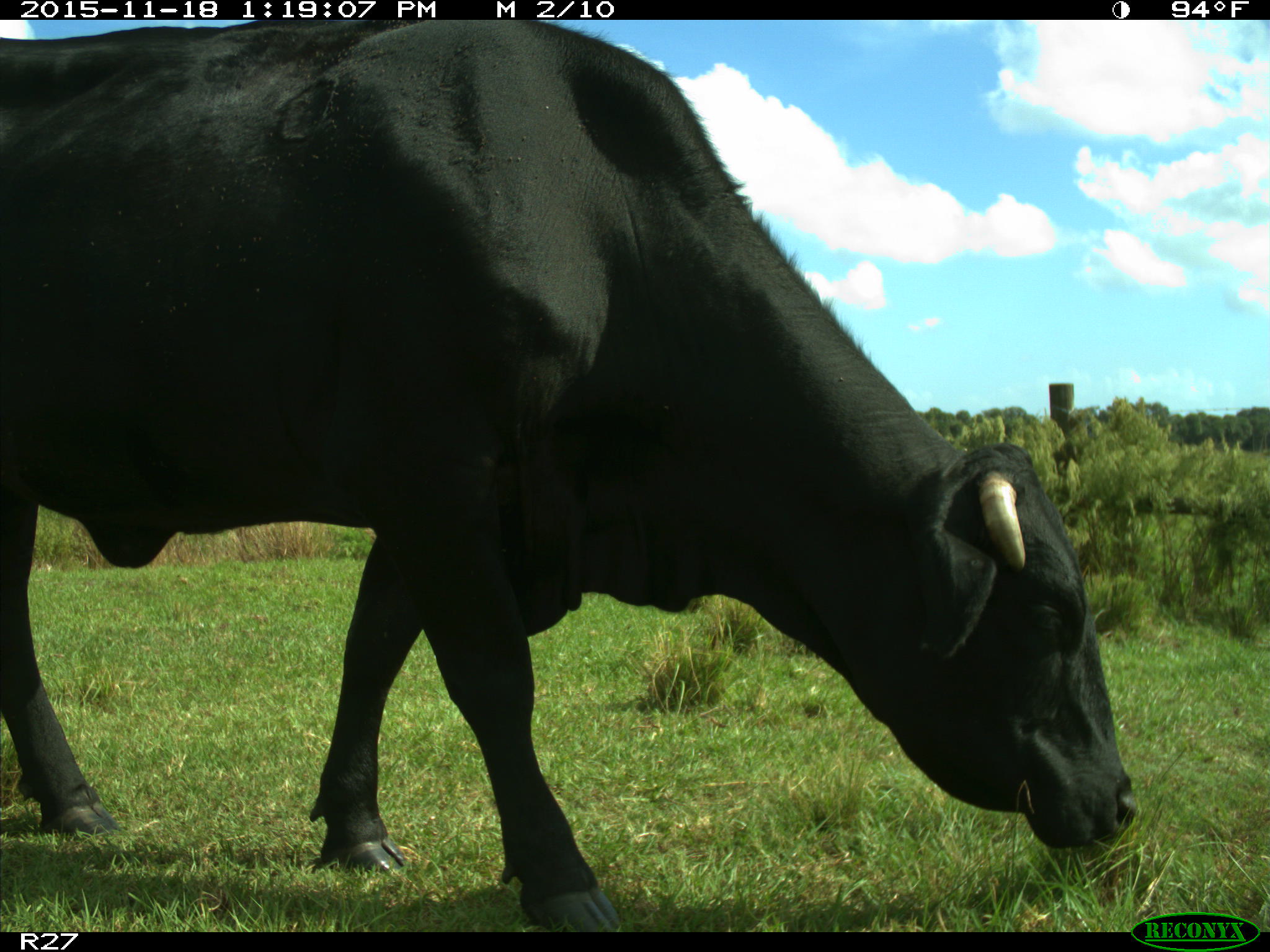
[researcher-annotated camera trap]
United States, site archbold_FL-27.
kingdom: Animalia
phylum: Chordata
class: Mammalia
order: Artiodactyla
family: Bovidae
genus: Bos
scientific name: Bos taurus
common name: domestic cow